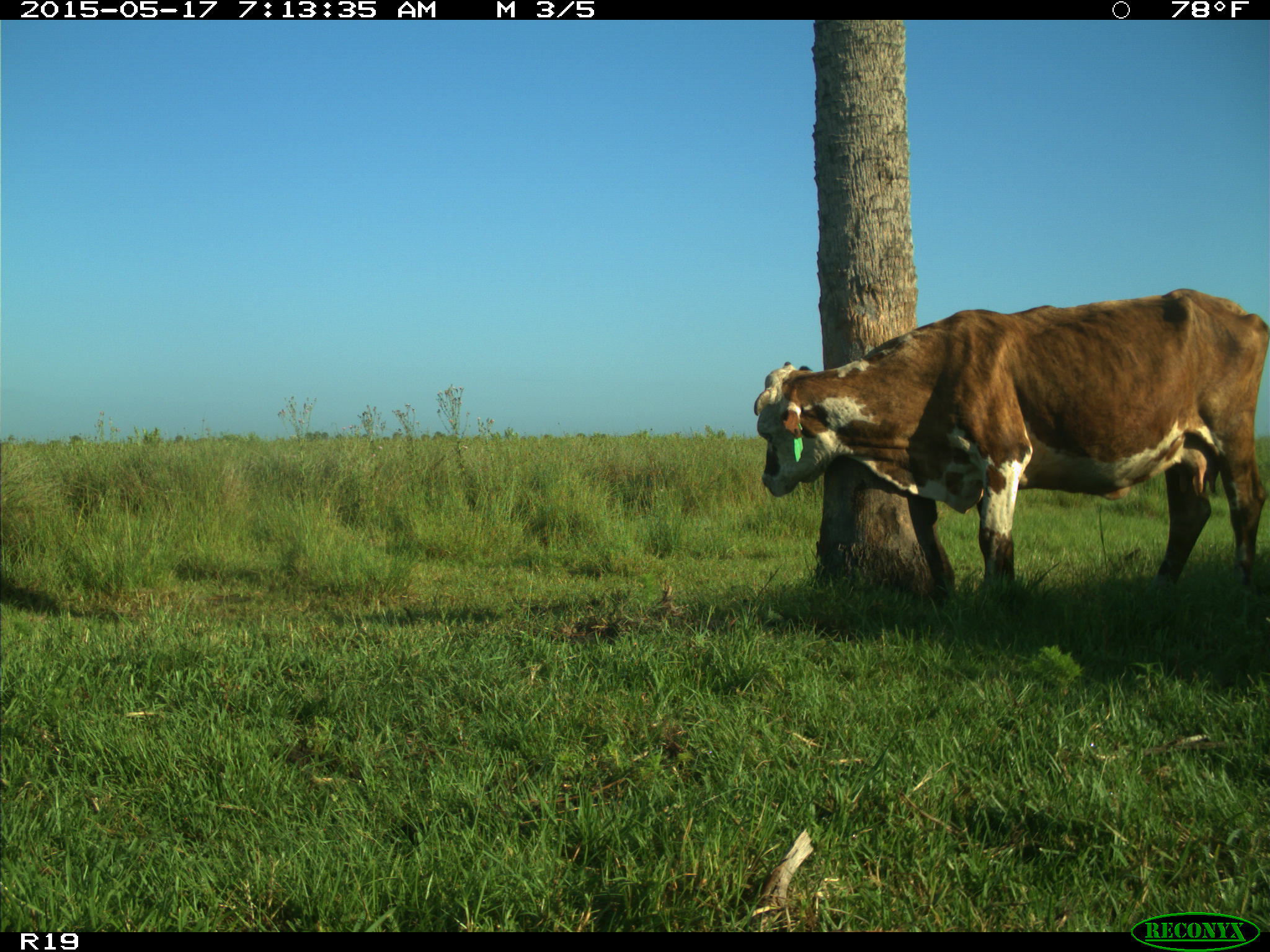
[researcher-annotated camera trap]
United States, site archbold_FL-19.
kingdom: Animalia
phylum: Chordata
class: Mammalia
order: Artiodactyla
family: Bovidae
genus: Bos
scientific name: Bos taurus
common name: domestic cow